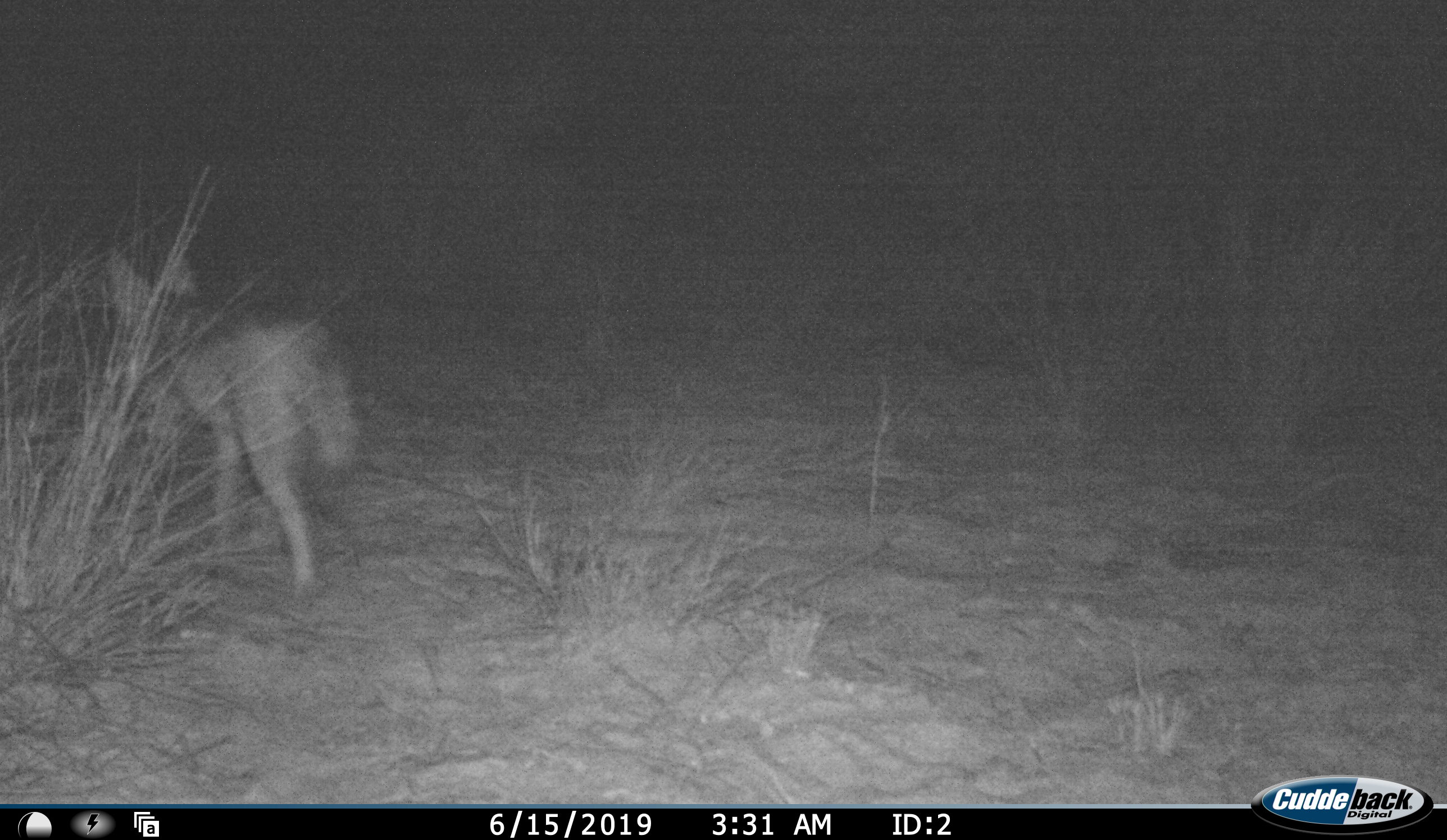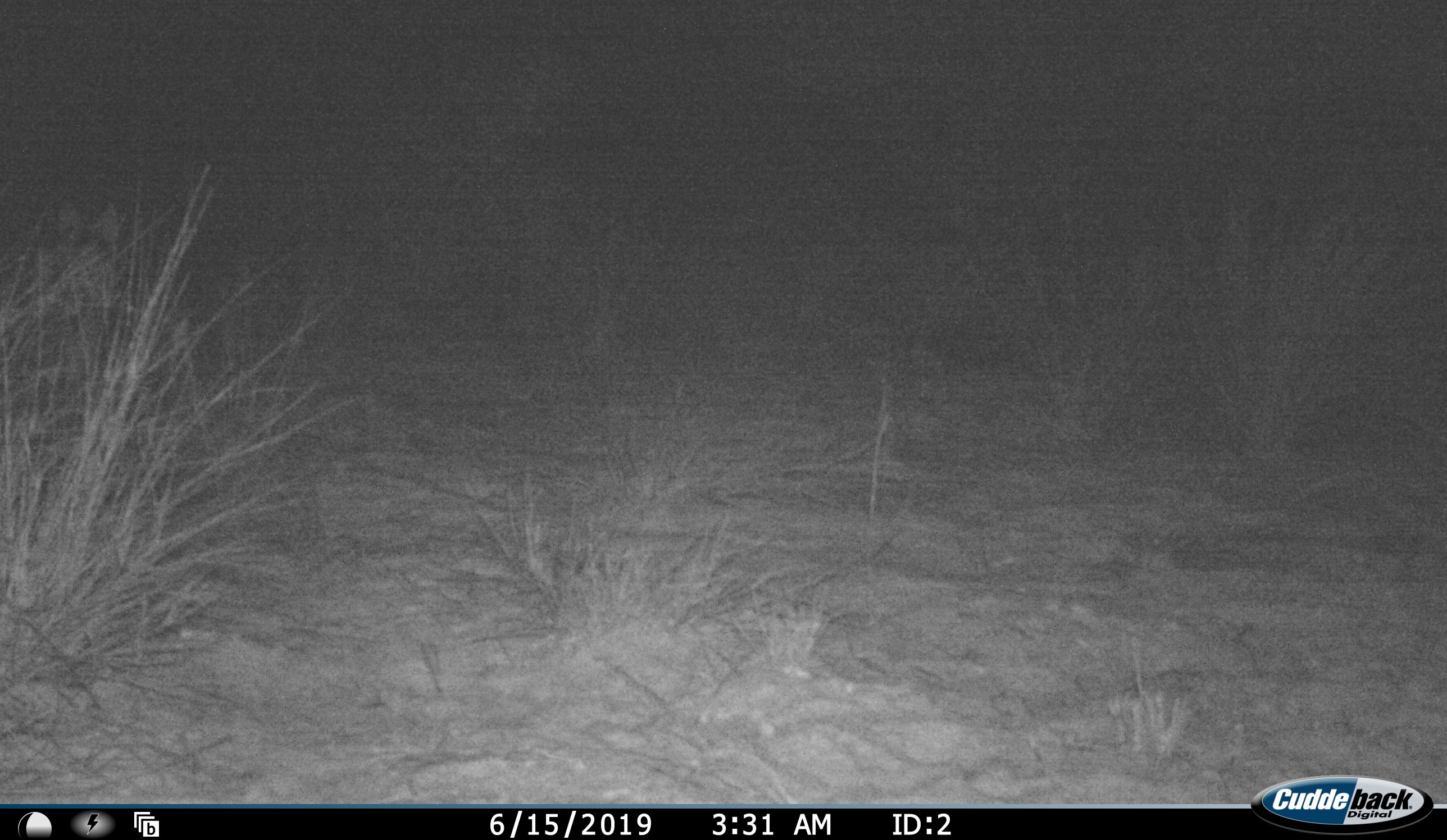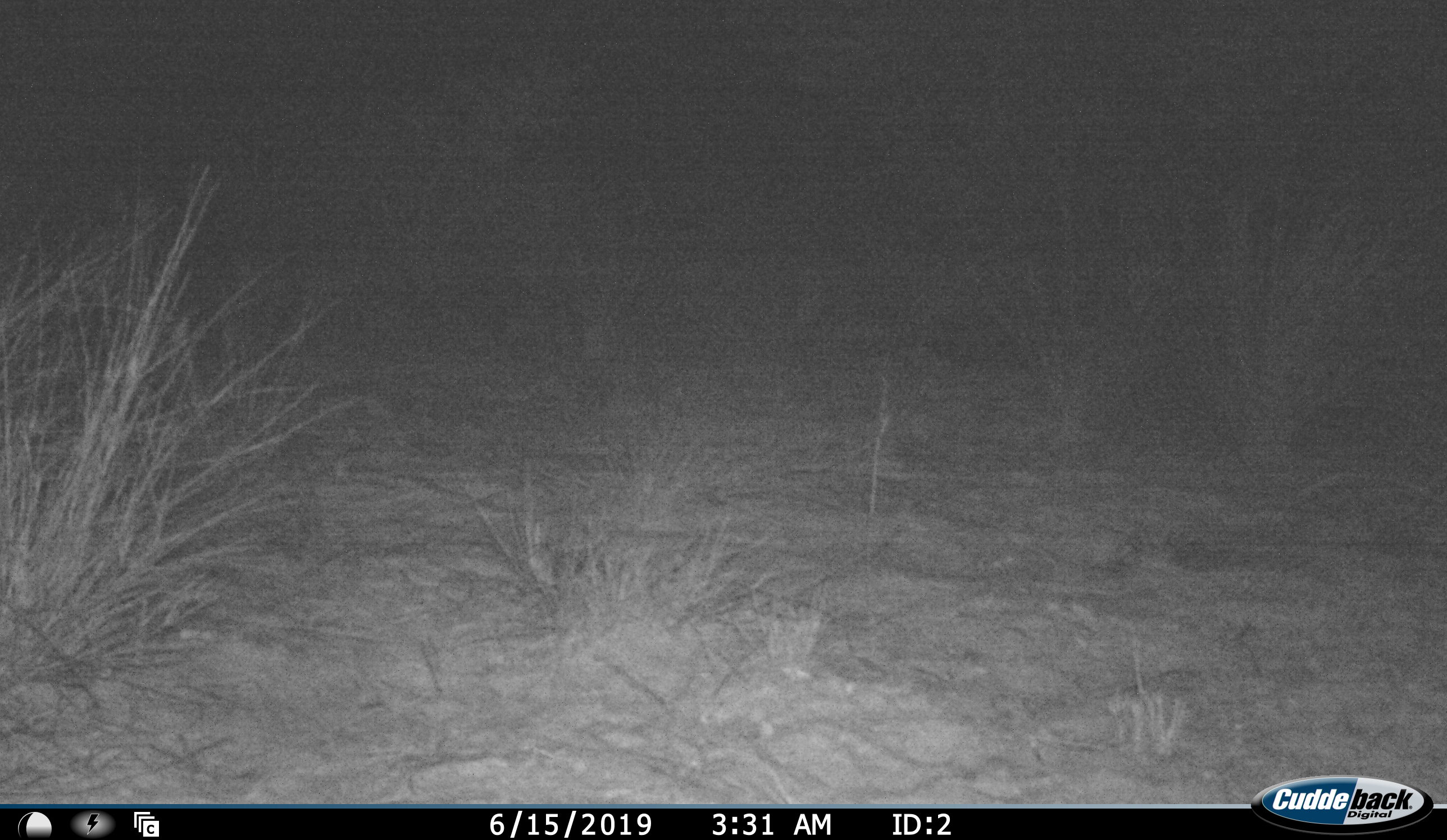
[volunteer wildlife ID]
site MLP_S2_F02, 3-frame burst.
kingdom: Animalia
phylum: Chordata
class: Mammalia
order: Carnivora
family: Canidae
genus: Lupulella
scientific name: Lupulella mesomelas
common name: black-backed jackal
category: jackalblackbacked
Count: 1.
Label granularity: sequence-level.